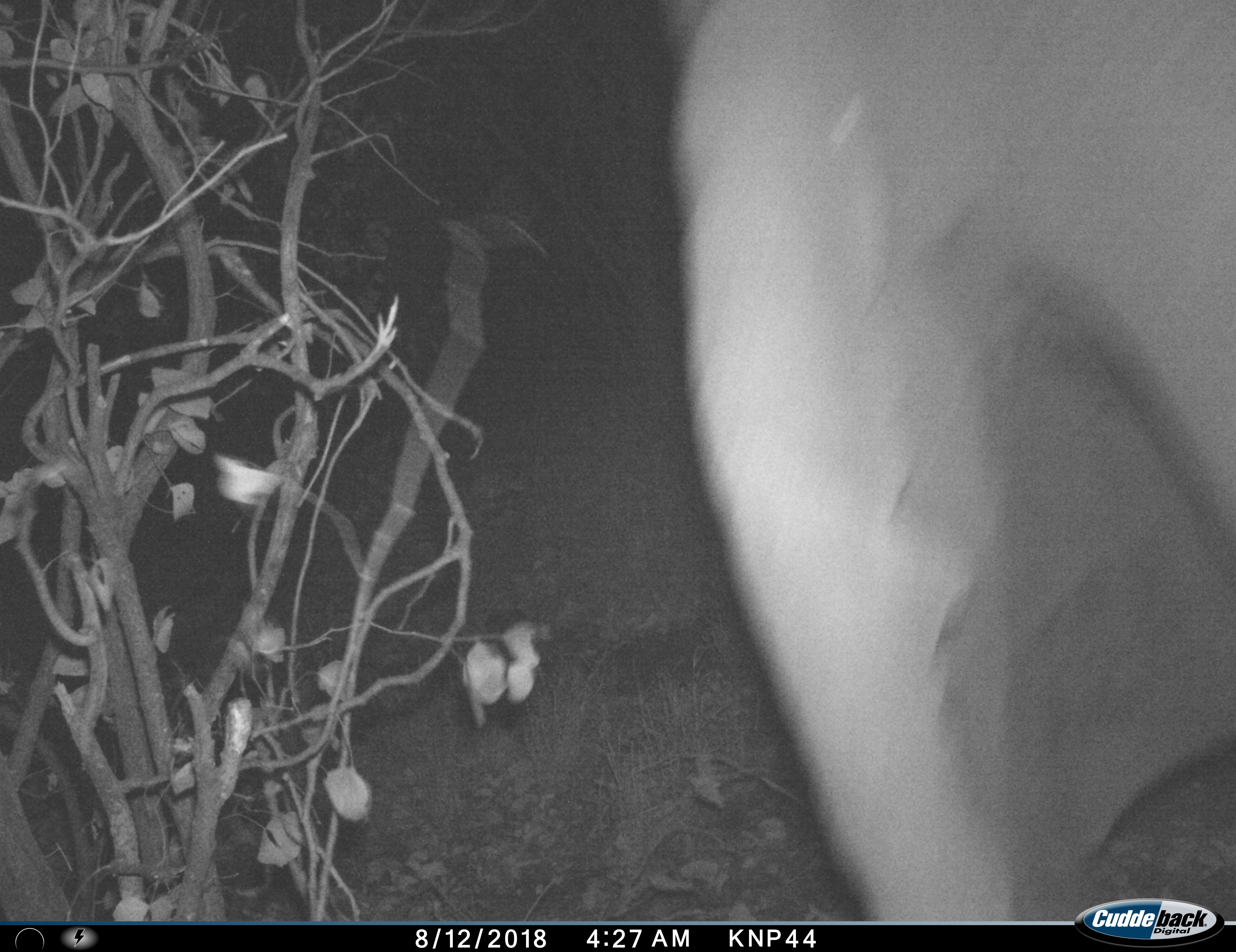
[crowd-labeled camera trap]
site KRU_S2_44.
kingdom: Animalia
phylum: Chordata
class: Mammalia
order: Proboscidea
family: Elephantidae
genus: Loxodonta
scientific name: Loxodonta africana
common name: african bush elephant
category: elephant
Elephant (african bush elephant) (Loxodonta africana), count 1. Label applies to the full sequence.